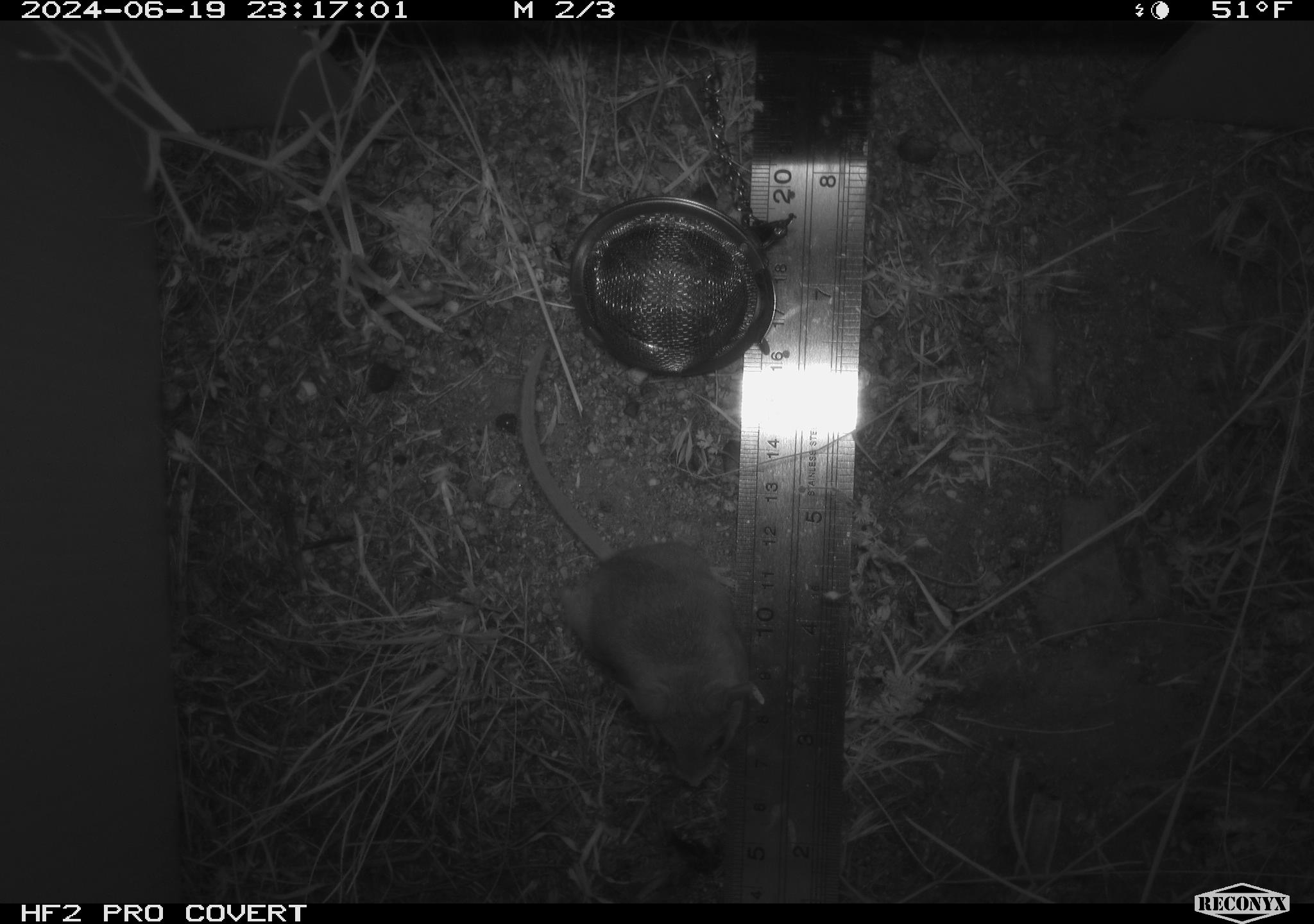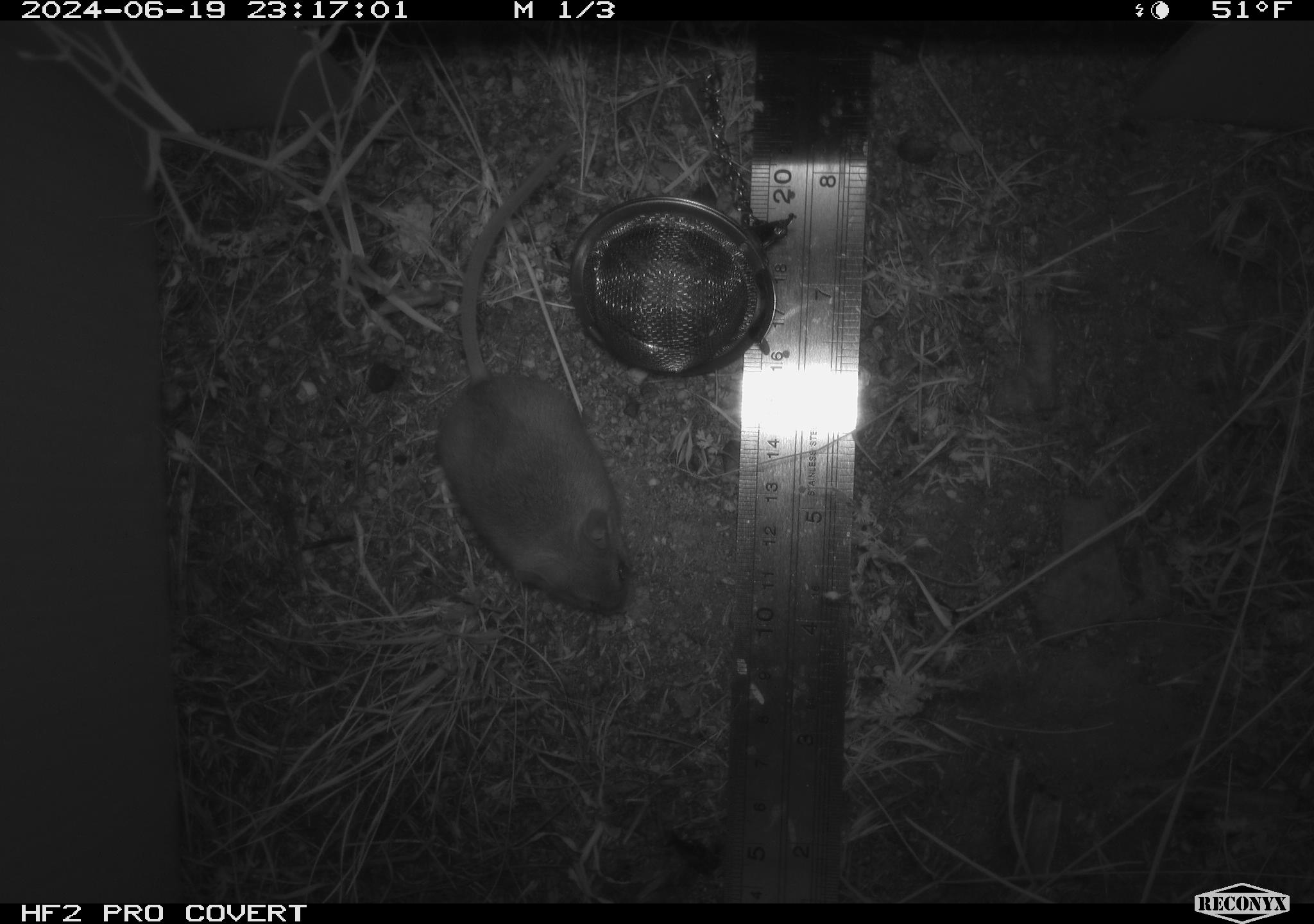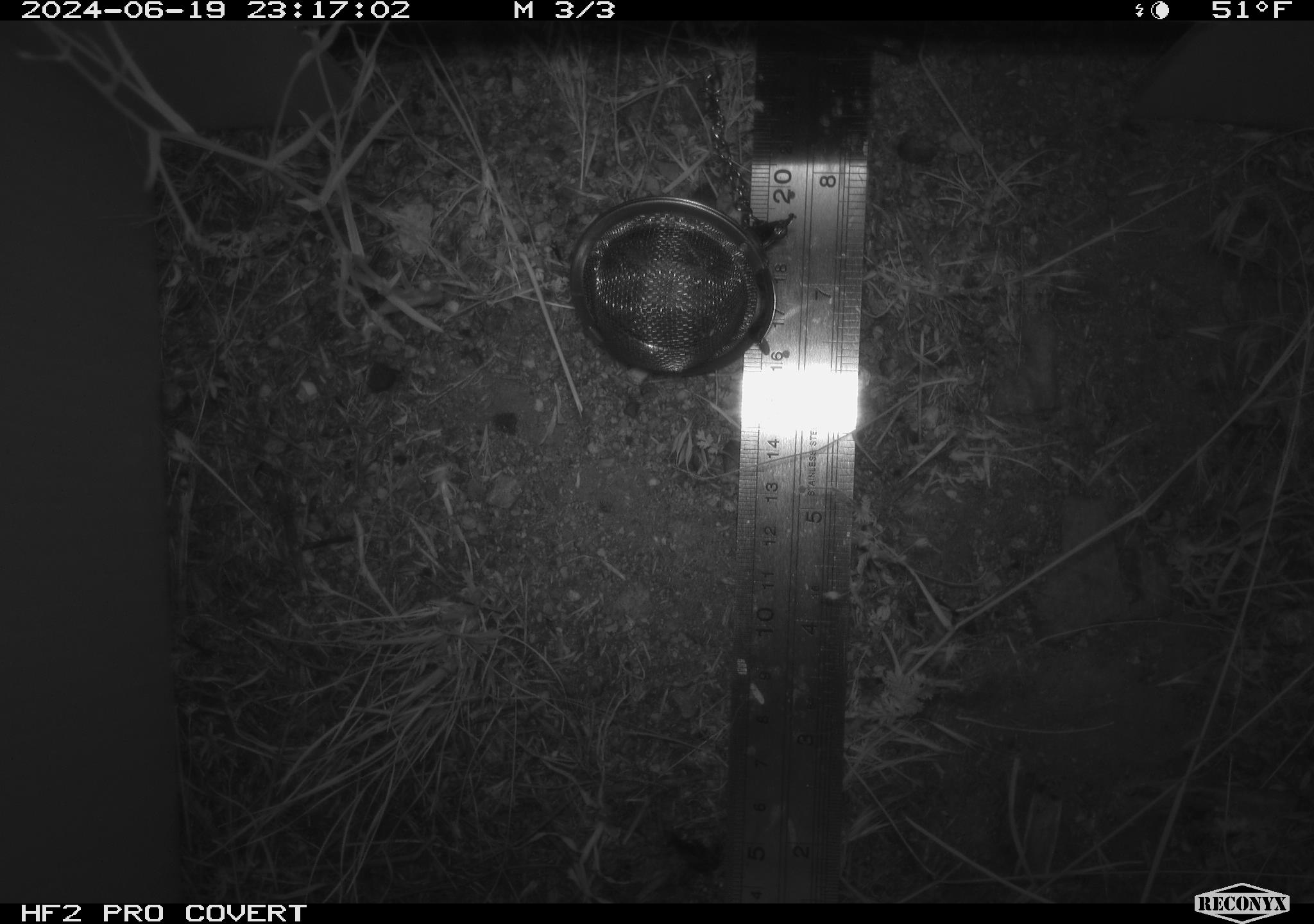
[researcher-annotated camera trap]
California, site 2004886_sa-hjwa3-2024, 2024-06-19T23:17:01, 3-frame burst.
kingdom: Animalia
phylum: Chordata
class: Mammalia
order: Rodentia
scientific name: Rodentia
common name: rodent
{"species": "rodent (Rodentia)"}